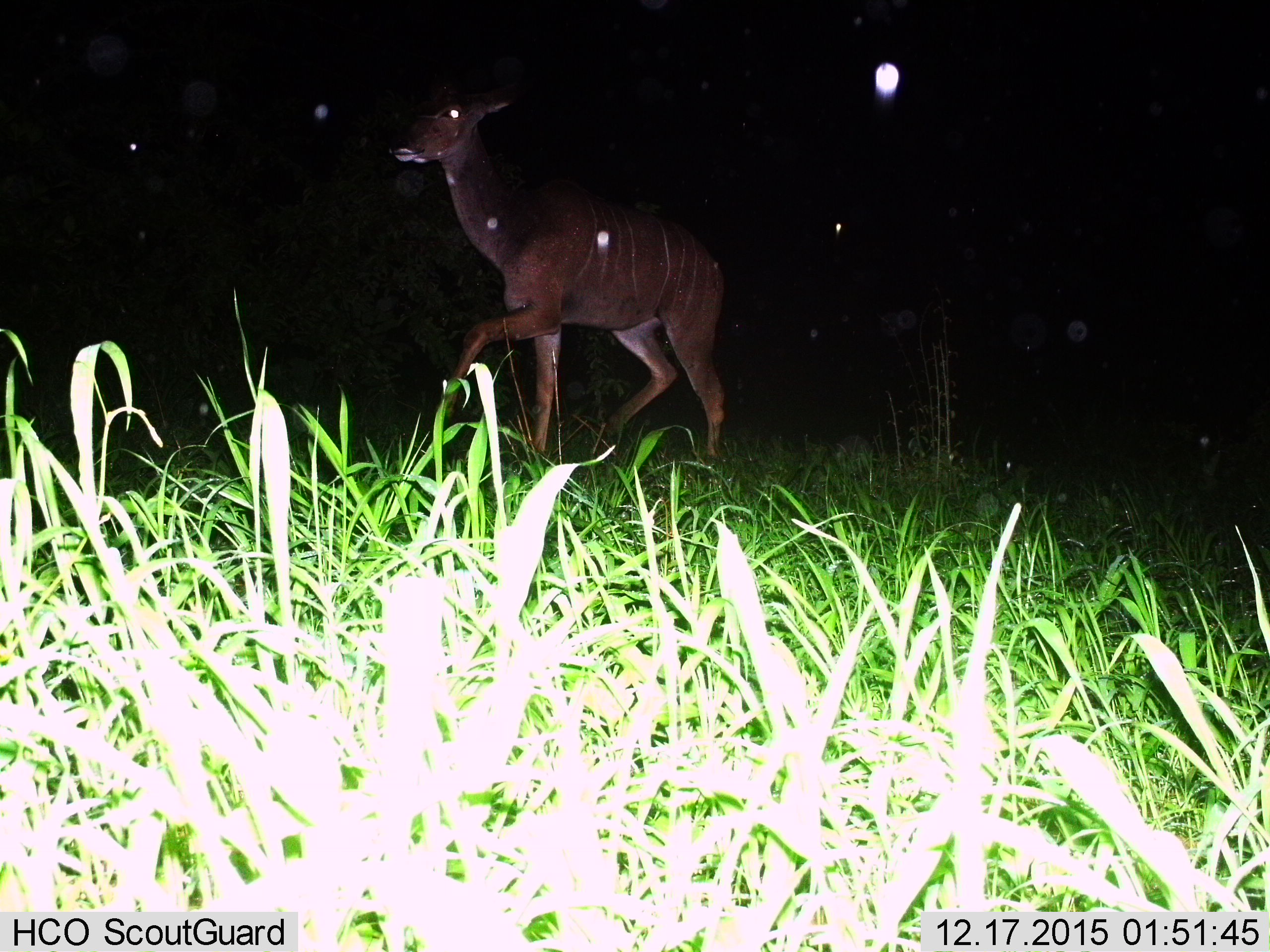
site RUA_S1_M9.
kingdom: Animalia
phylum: Chordata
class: Mammalia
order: Artiodactyla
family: Bovidae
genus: Tragelaphus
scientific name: Tragelaphus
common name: kudu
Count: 1.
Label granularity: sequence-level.